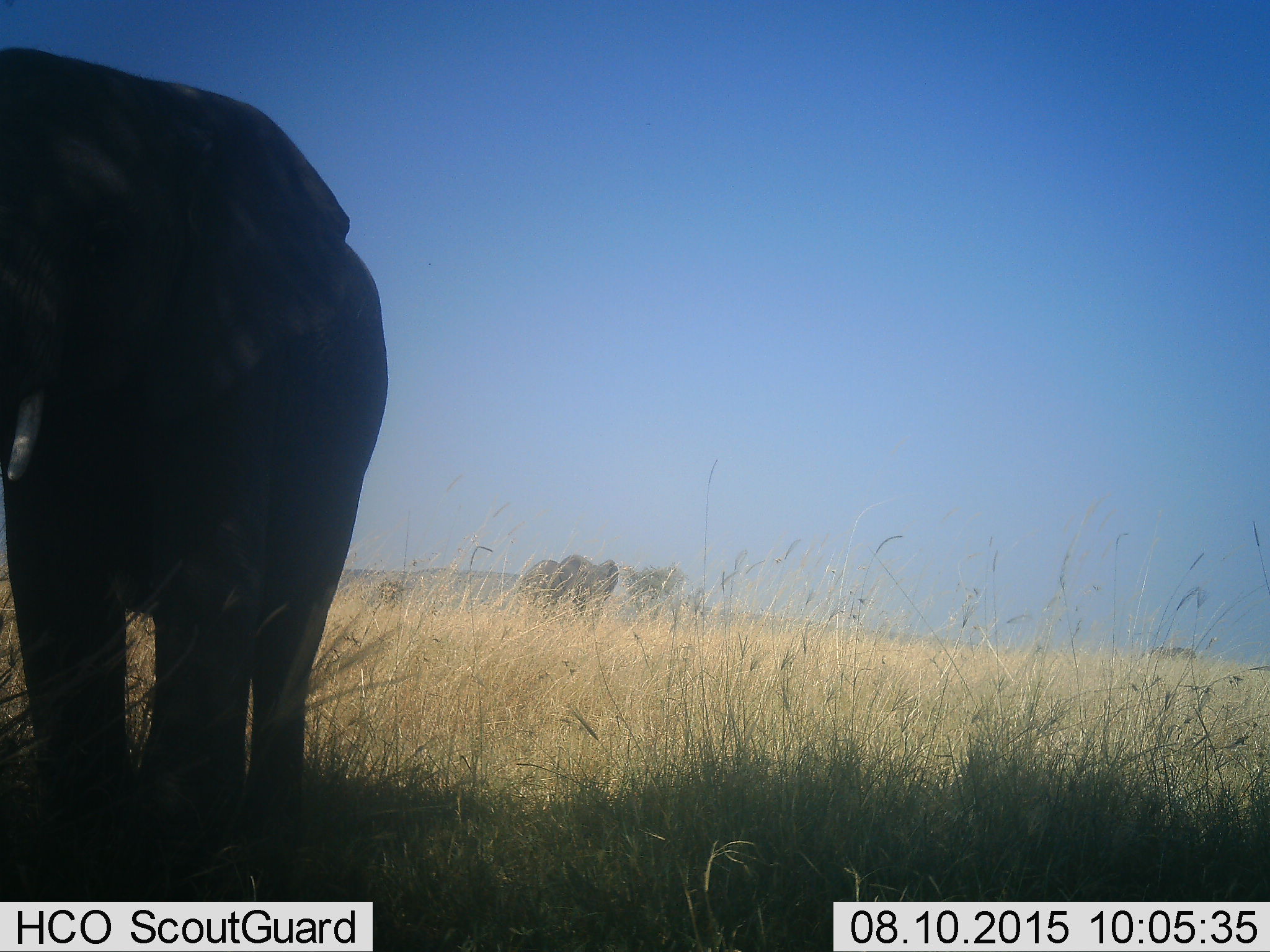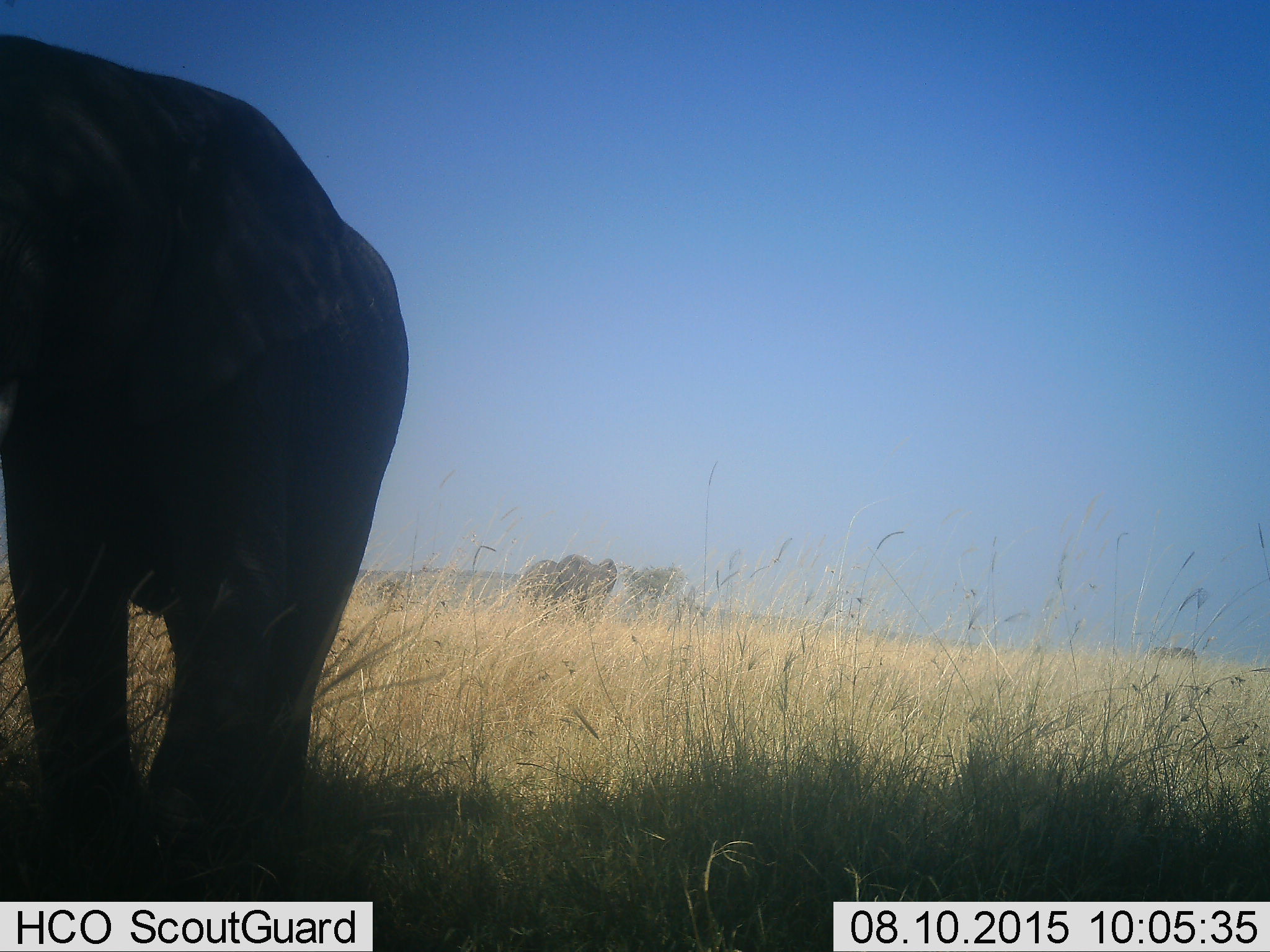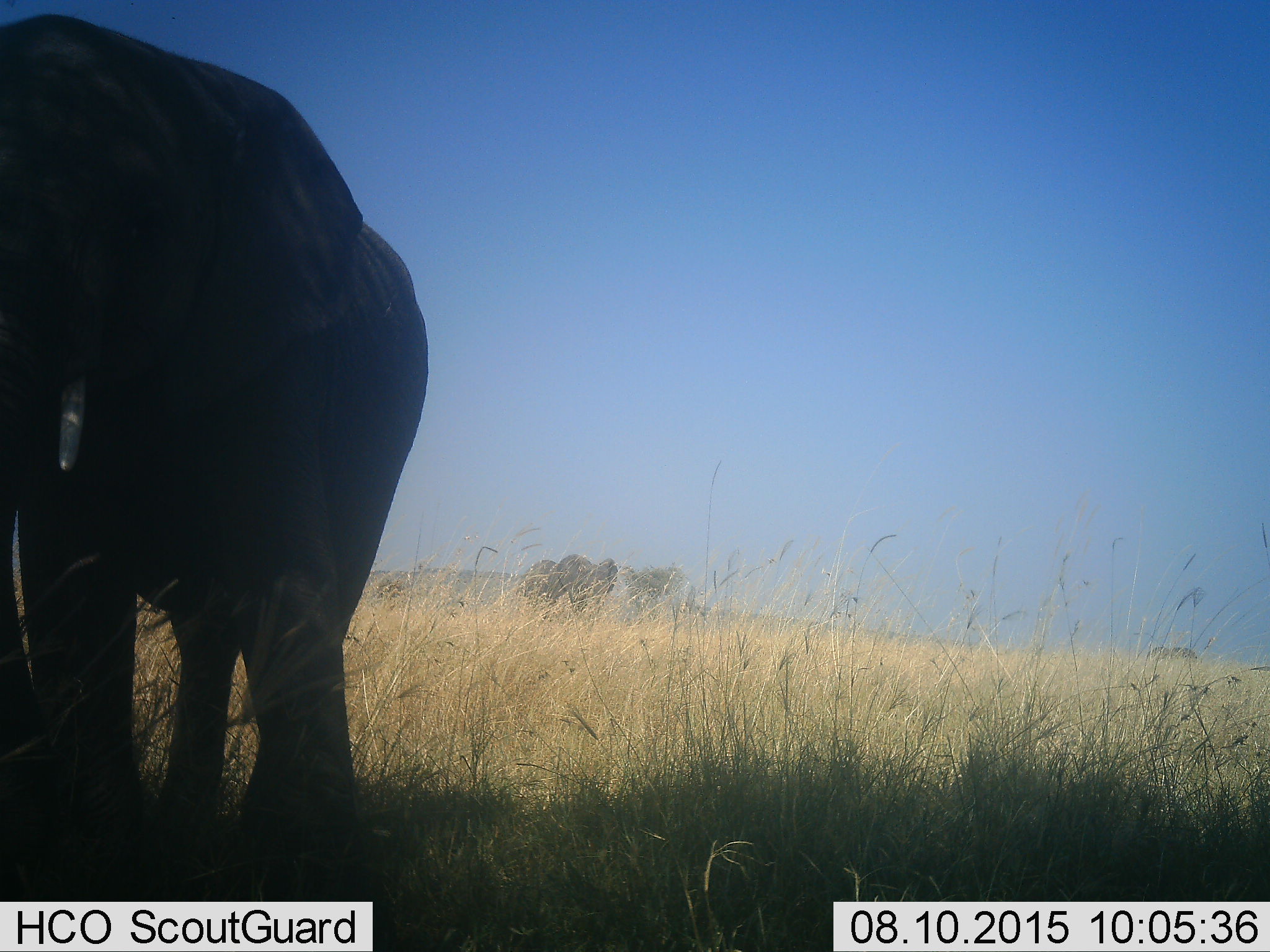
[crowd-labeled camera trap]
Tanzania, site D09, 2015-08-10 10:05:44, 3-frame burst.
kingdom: Animalia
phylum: Chordata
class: Mammalia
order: Proboscidea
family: Elephantidae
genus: Loxodonta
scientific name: Loxodonta africana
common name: african bush elephant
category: elephant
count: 2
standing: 90%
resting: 5%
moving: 20%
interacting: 0%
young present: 5%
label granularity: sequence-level